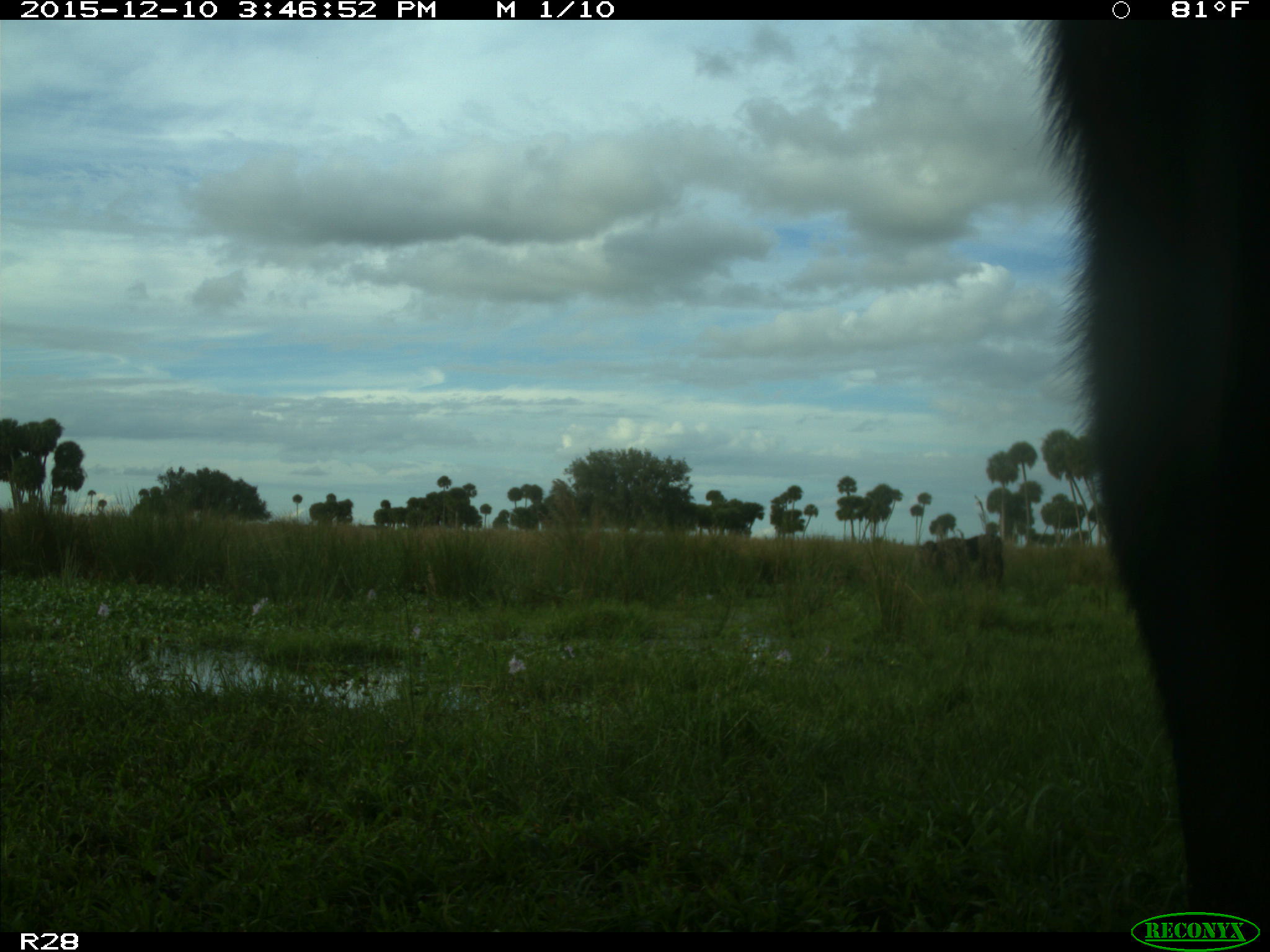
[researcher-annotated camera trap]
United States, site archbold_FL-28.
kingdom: Animalia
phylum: Chordata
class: Mammalia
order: Artiodactyla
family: Bovidae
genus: Bos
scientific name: Bos taurus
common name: domestic cow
Bos taurus (domestic cow).